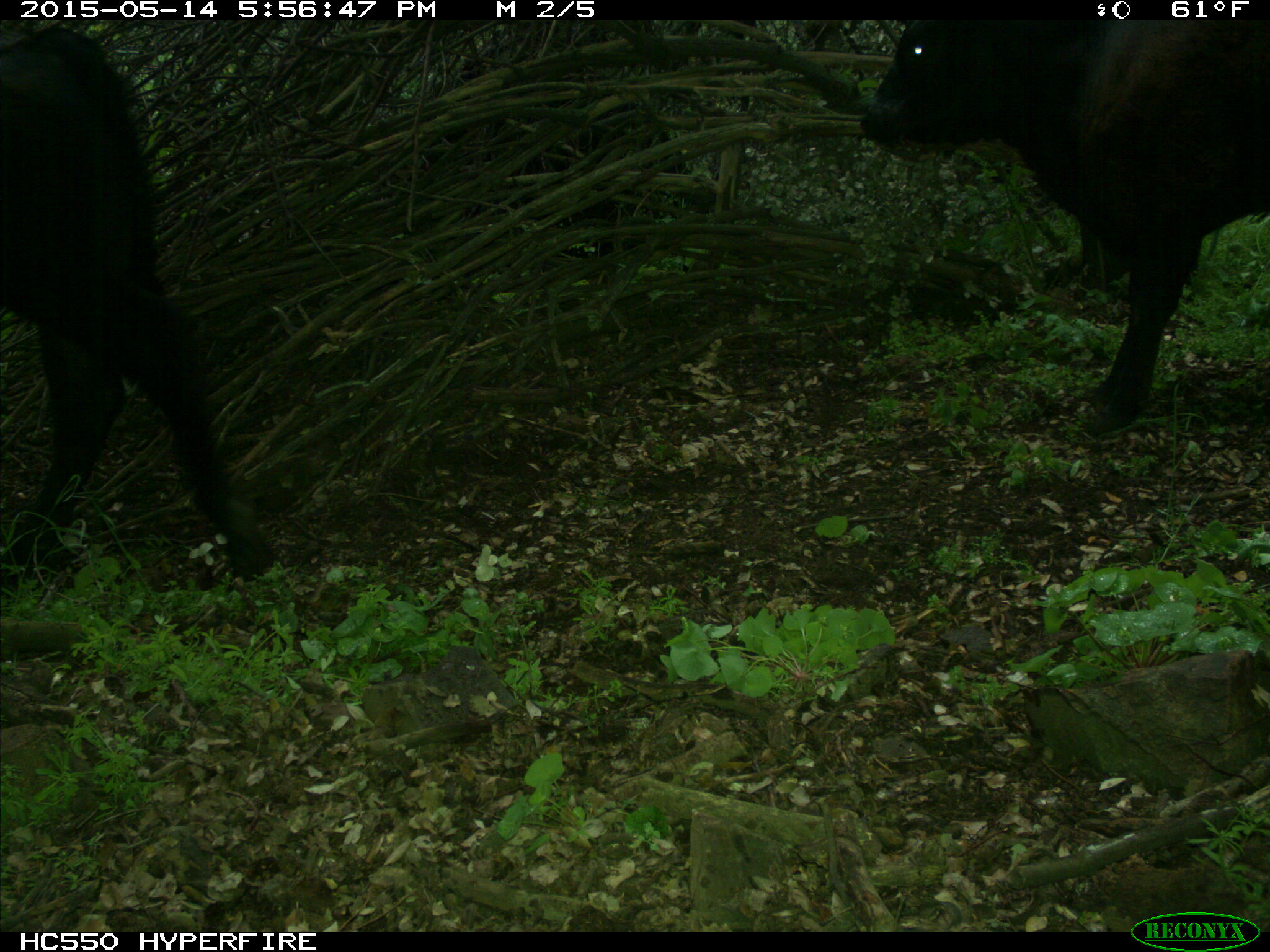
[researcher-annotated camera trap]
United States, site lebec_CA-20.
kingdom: Animalia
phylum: Chordata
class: Mammalia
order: Artiodactyla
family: Bovidae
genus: Bos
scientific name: Bos taurus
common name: domestic cow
Bos taurus (domestic cow).